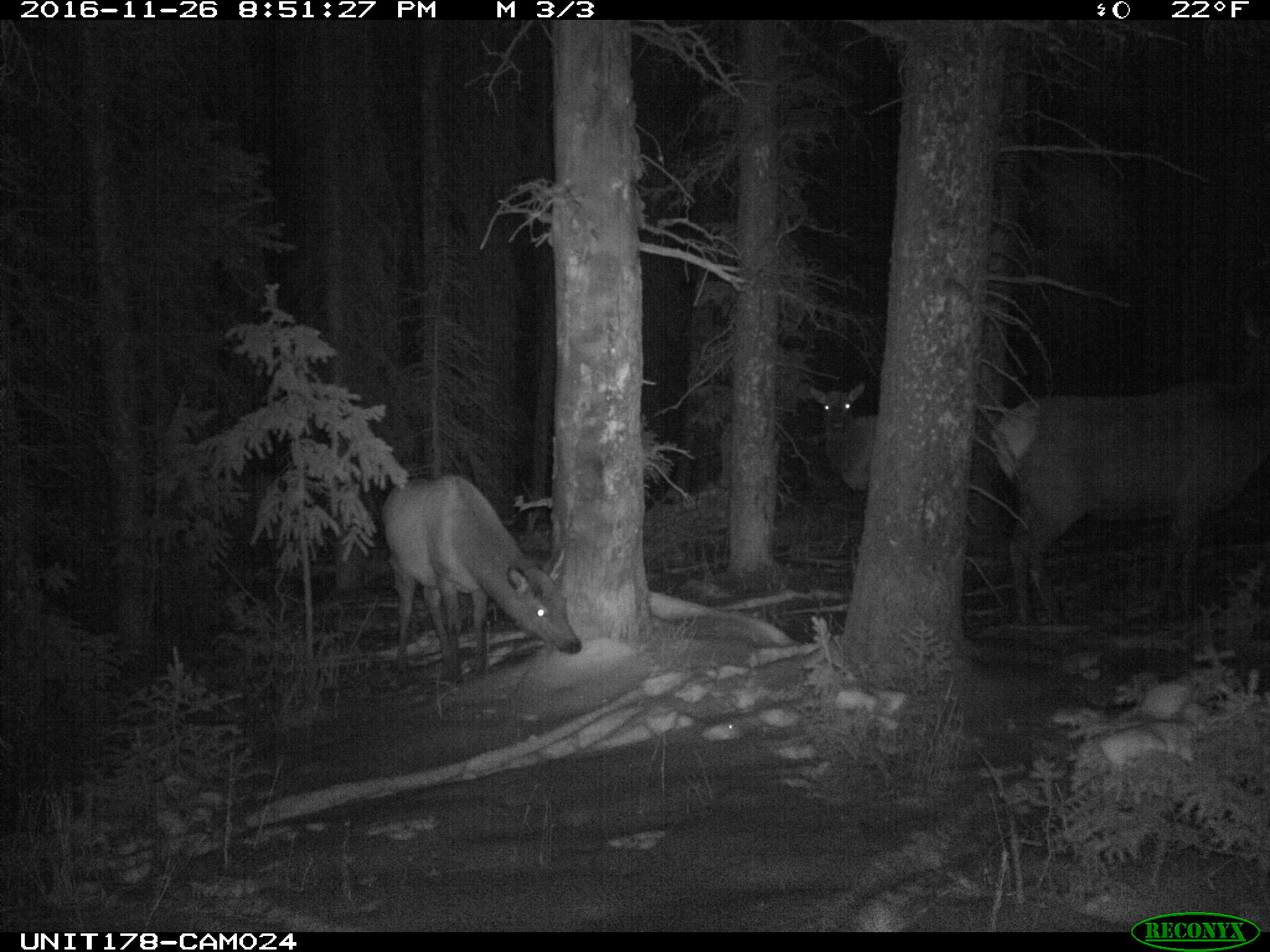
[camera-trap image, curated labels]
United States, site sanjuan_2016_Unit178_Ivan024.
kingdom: Animalia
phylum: Chordata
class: Mammalia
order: Artiodactyla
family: Cervidae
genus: Cervus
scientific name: Cervus elaphus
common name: red deer